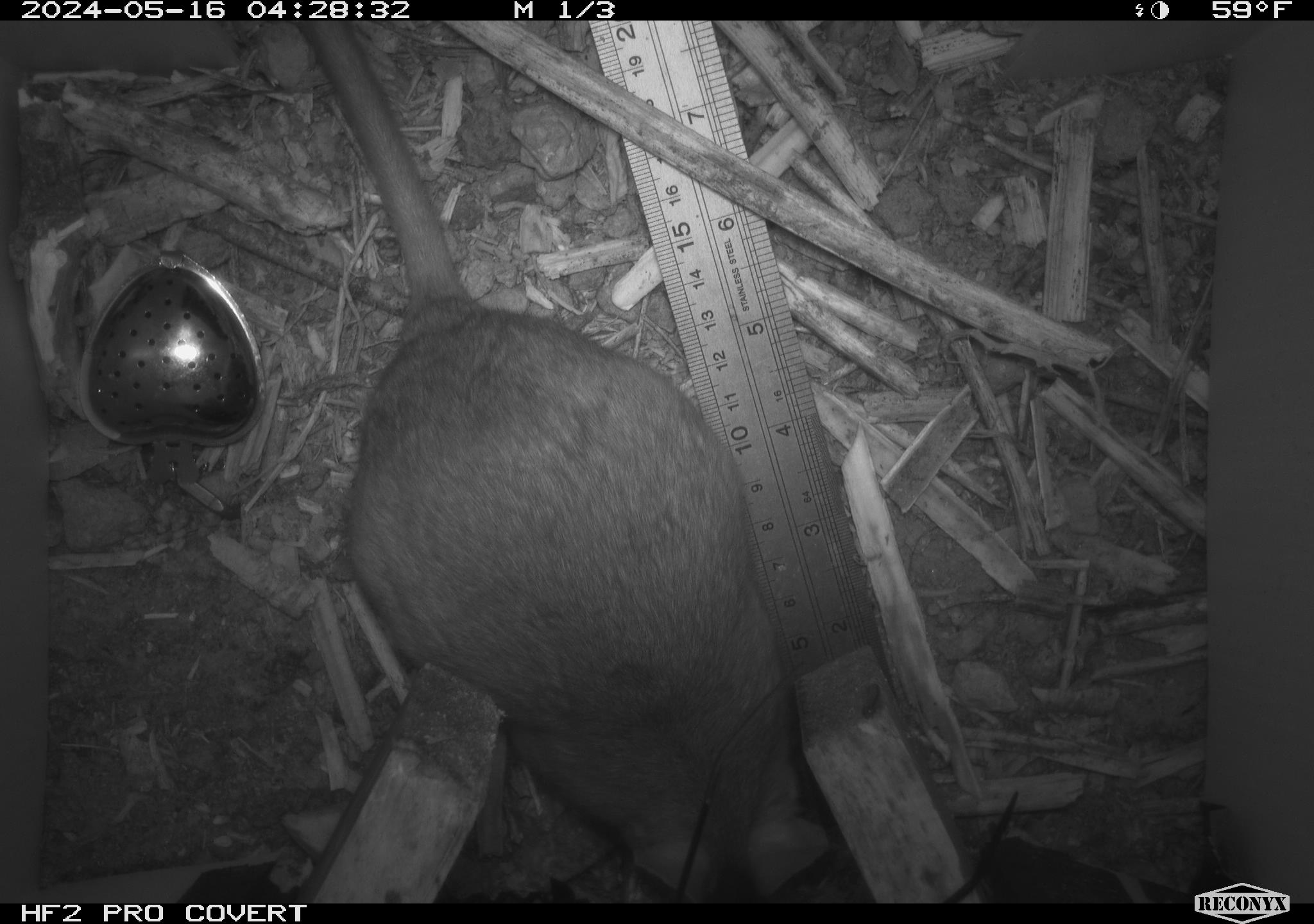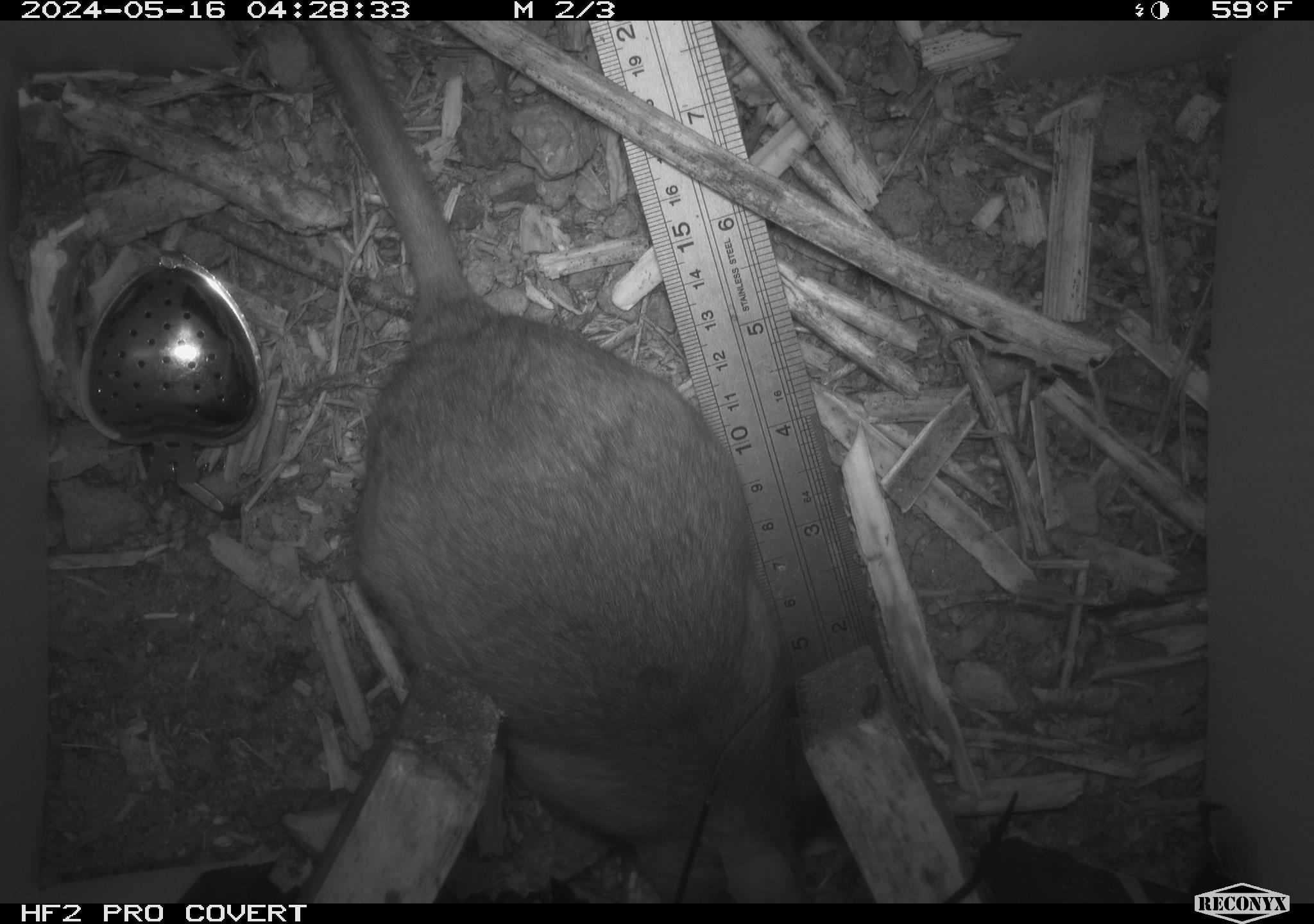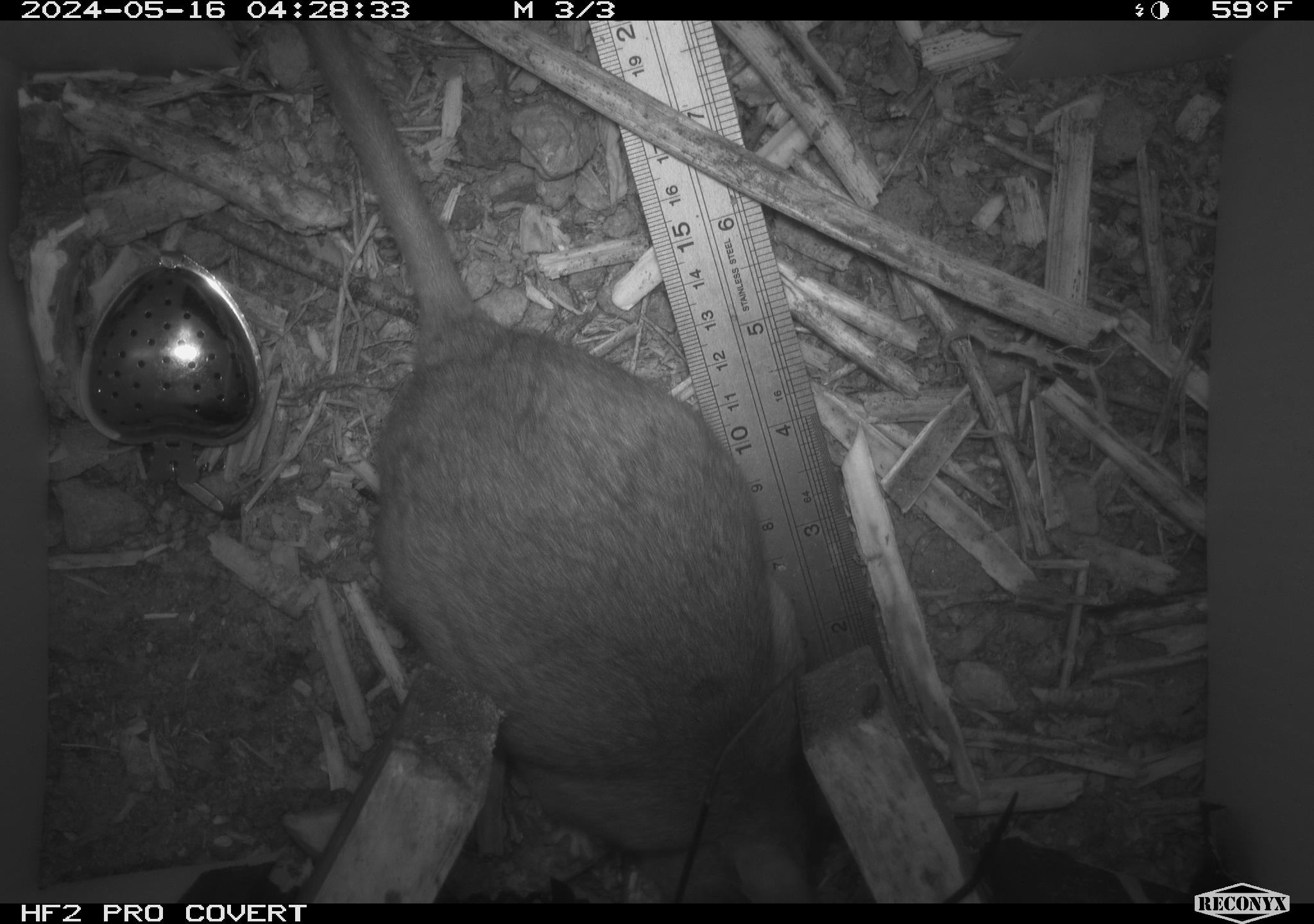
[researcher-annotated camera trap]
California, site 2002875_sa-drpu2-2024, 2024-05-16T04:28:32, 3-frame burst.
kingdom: Animalia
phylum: Chordata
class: Mammalia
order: Rodentia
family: Cricetidae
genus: Neotoma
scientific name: Neotoma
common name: pack rat or woodrat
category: neotoma species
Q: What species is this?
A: Neotoma species (pack rat or woodrat) (Neotoma).